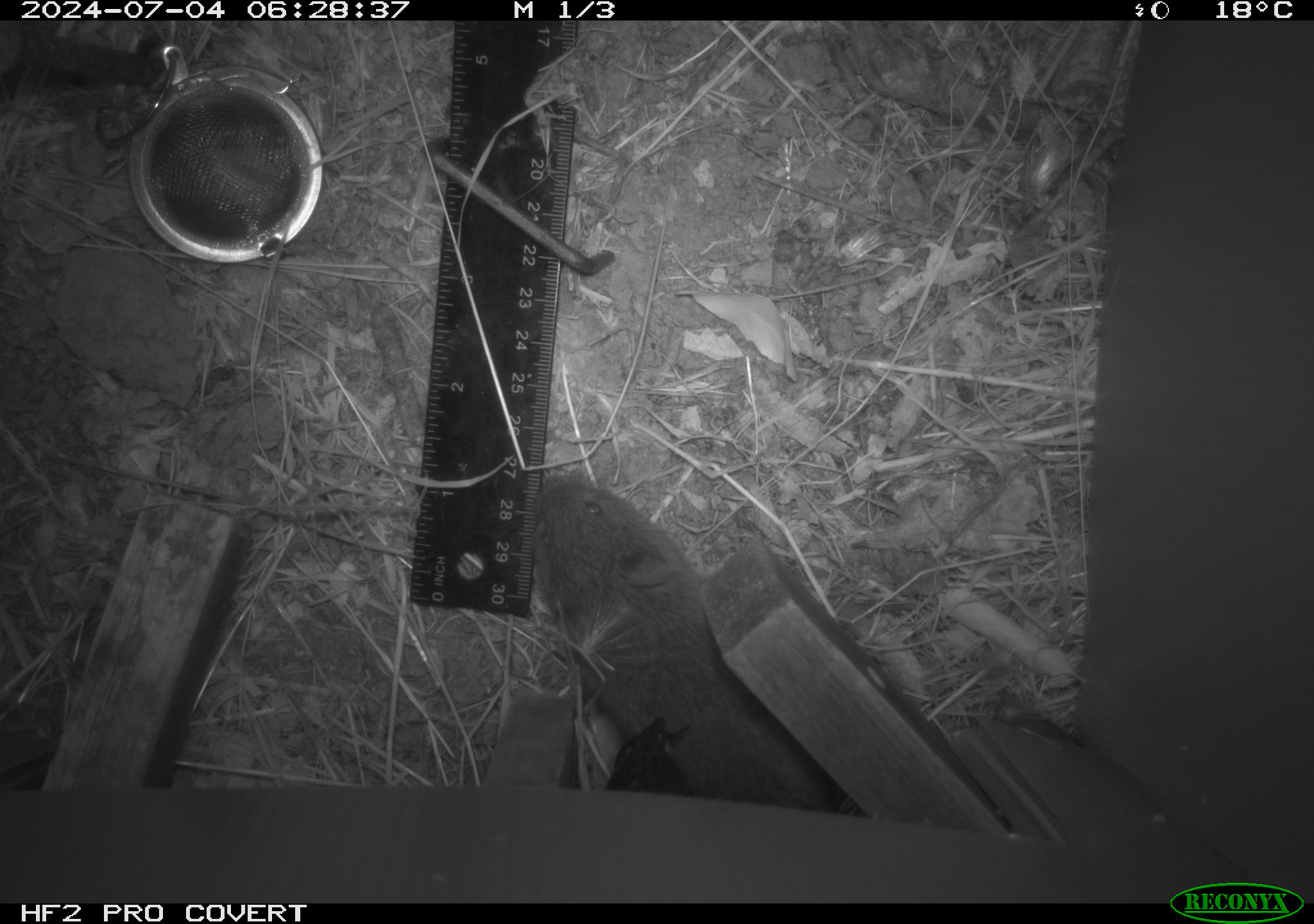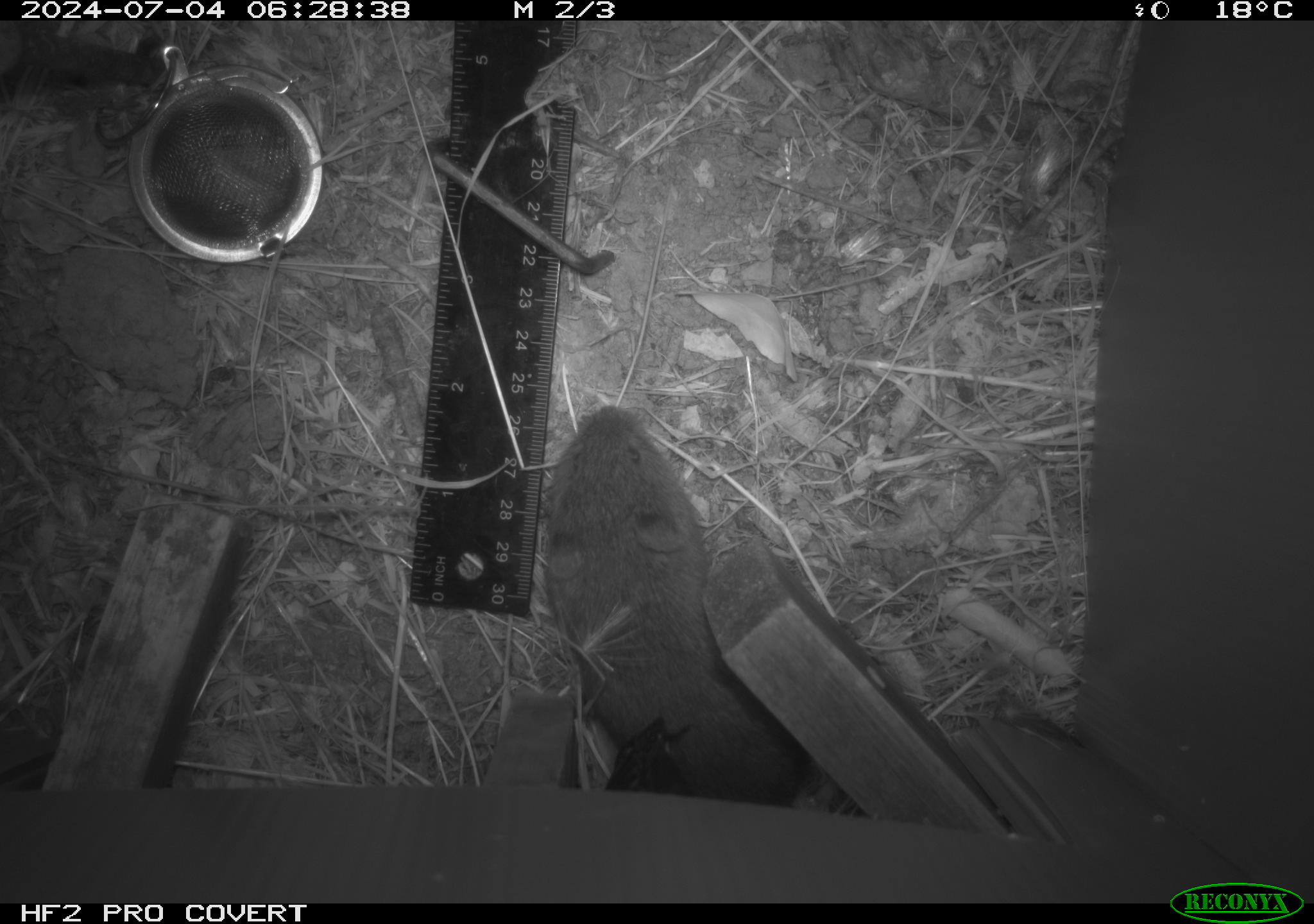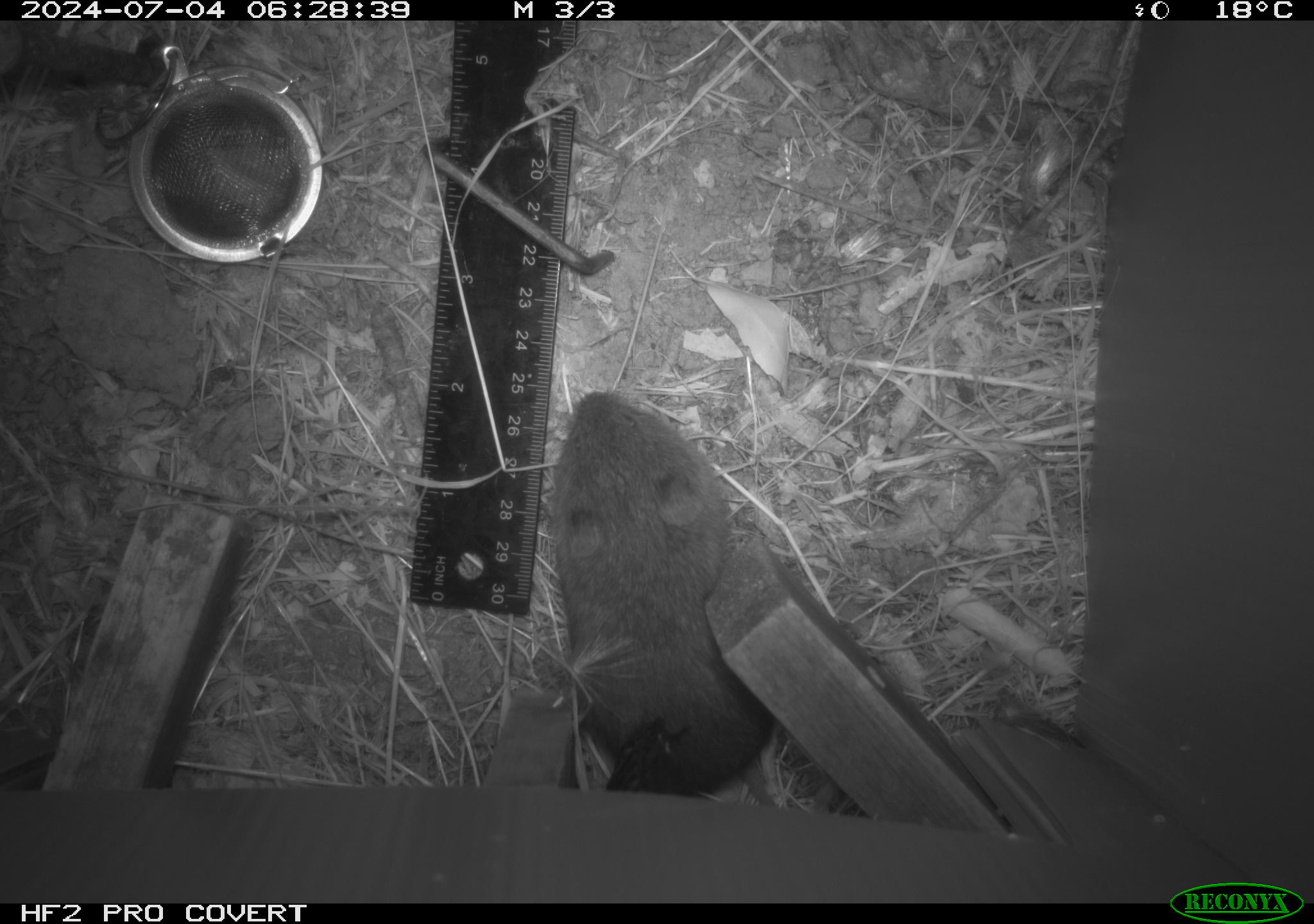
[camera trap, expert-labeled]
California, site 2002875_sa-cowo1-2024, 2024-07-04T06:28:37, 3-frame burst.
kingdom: Animalia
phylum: Chordata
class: Mammalia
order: Rodentia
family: Cricetidae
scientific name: Arvicolinae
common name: voles, lemmings, and muskrats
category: arvicolinae subfamily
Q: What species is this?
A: Arvicolinae subfamily (voles, lemmings, and muskrats) (Arvicolinae).